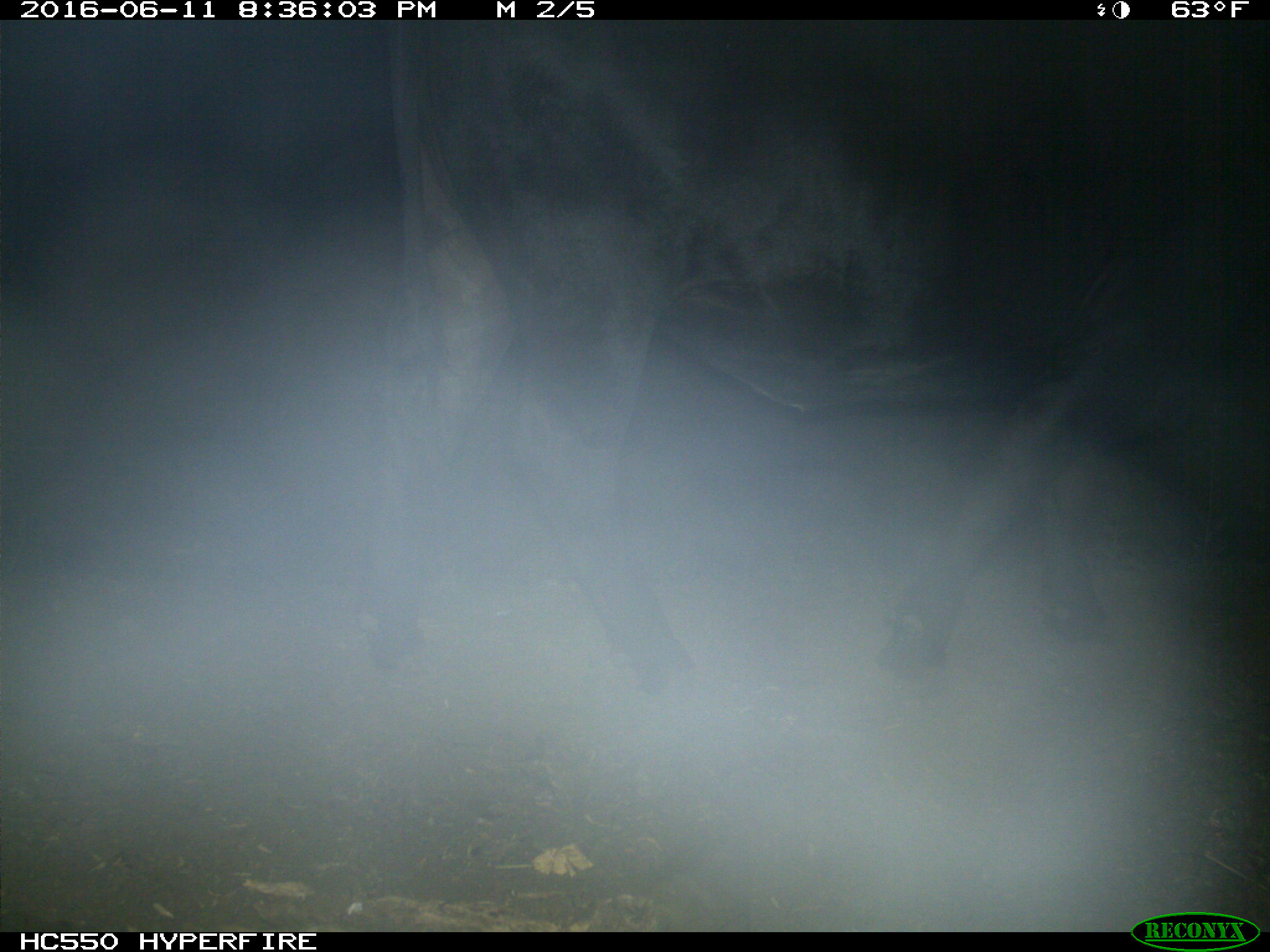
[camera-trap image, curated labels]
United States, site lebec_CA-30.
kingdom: Animalia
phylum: Chordata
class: Mammalia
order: Artiodactyla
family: Bovidae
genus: Bos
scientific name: Bos taurus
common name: domestic cow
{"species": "Bos taurus (domestic cow)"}